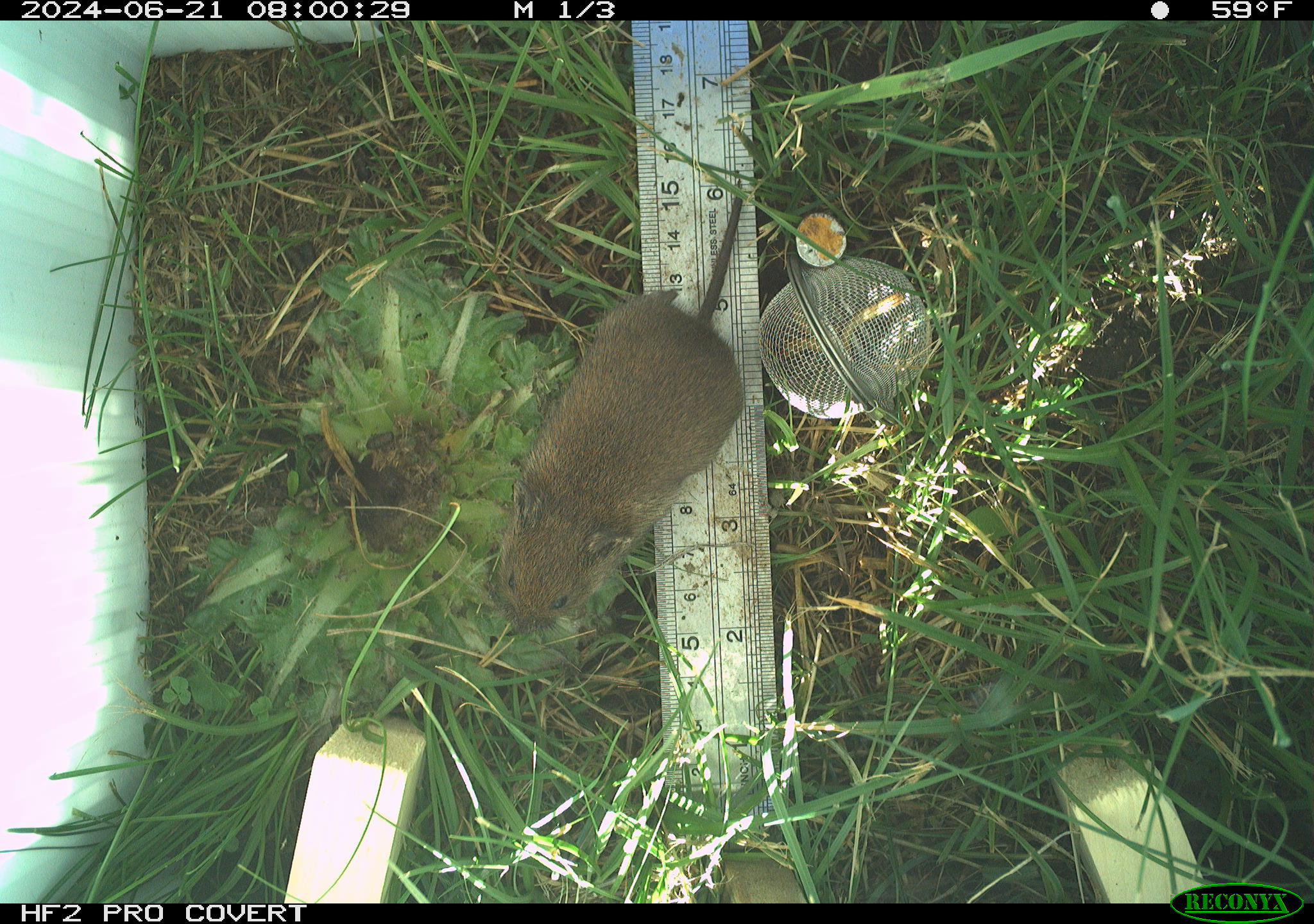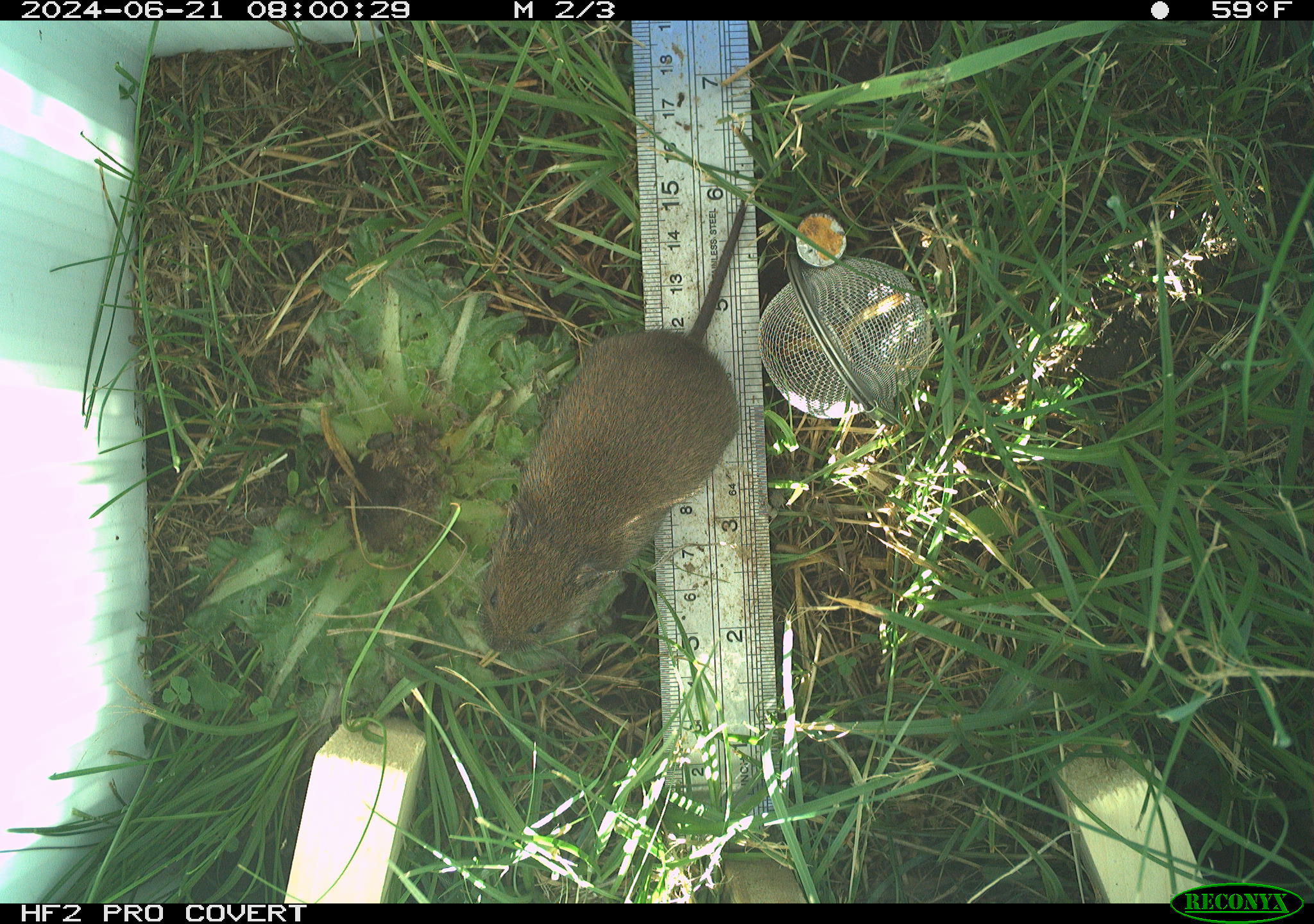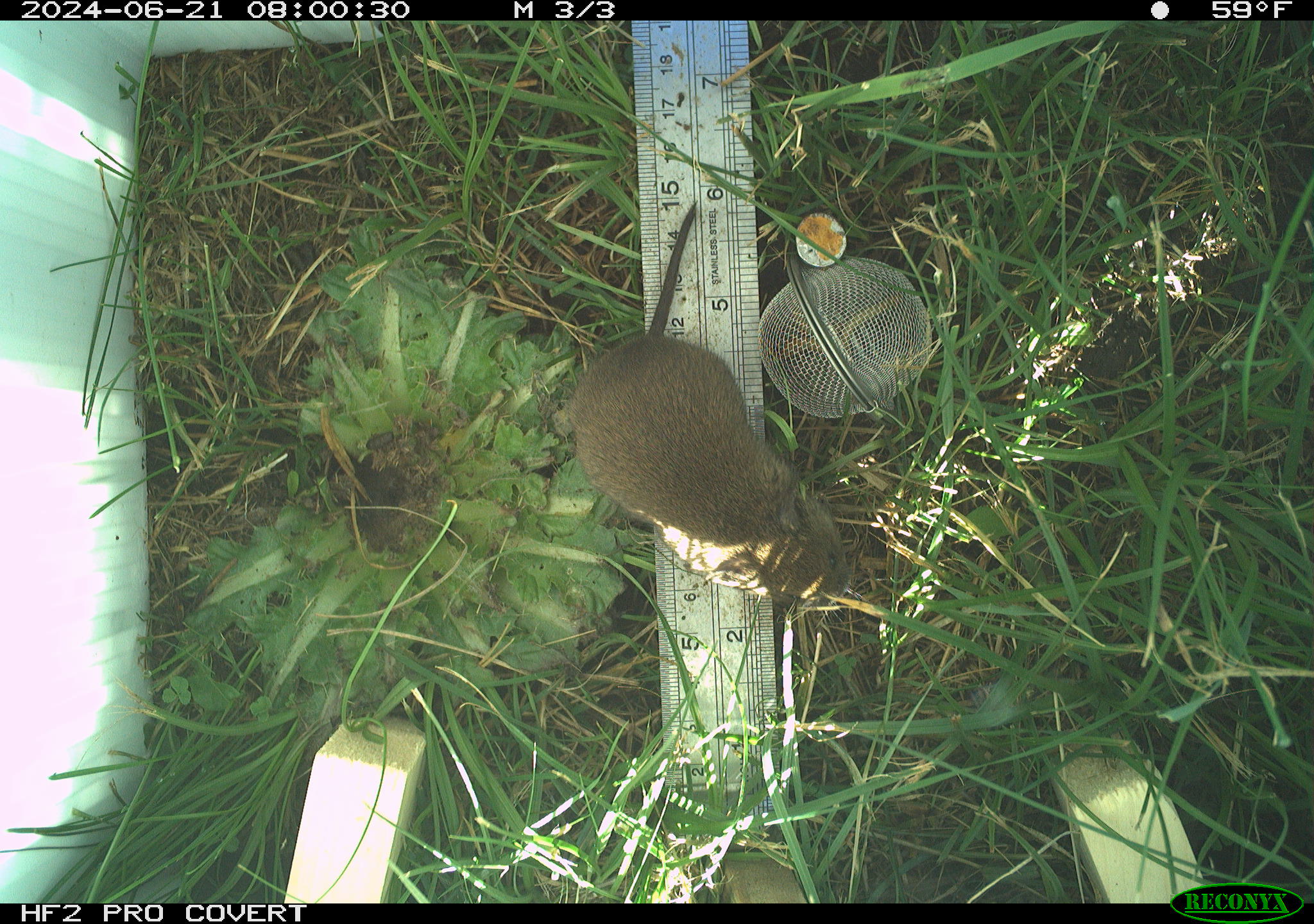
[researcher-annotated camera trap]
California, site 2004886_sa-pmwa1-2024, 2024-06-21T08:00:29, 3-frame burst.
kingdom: Animalia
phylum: Chordata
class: Mammalia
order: Rodentia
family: Cricetidae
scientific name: Arvicolinae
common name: voles, lemmings, and muskrats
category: arvicolinae subfamily